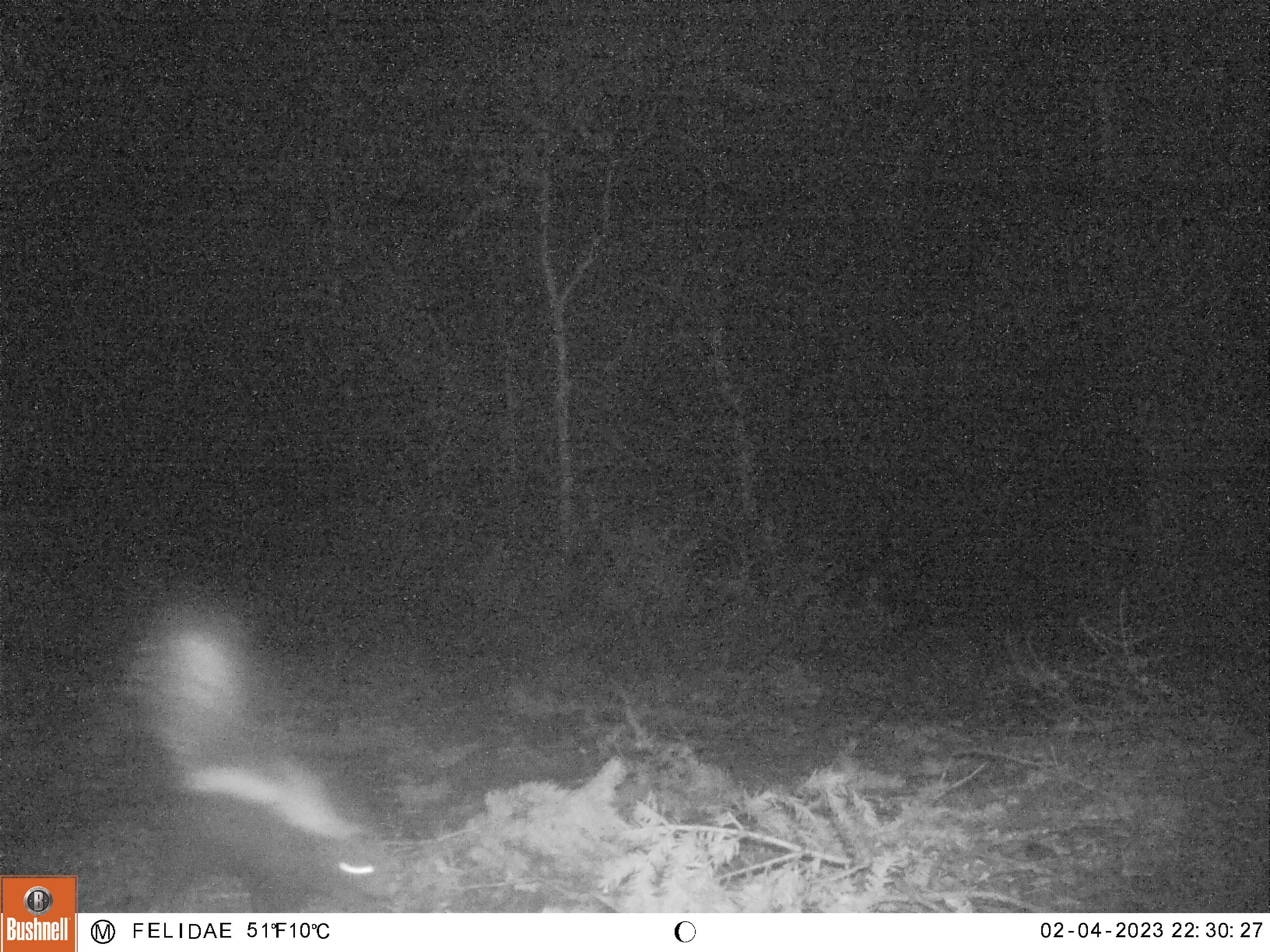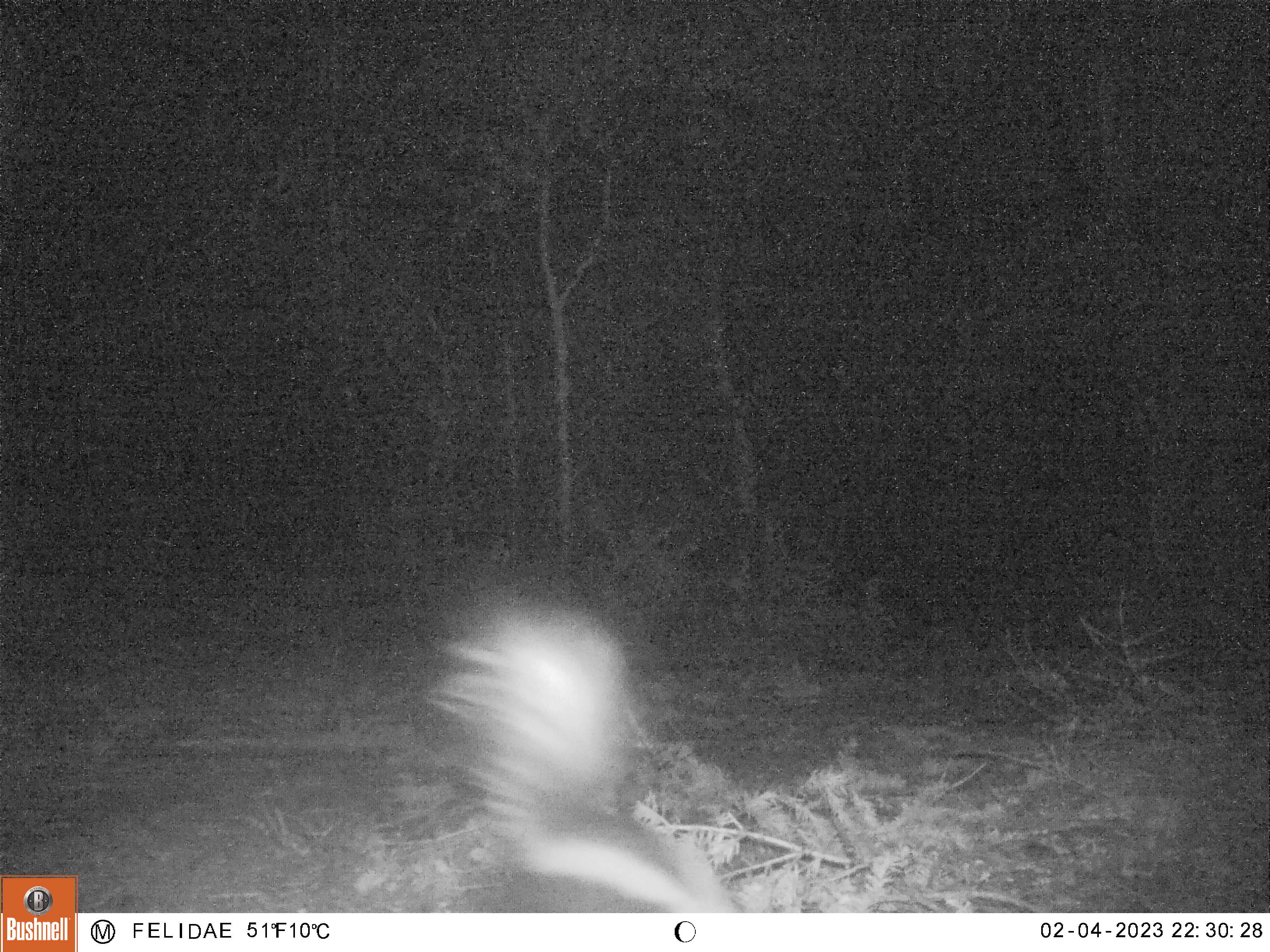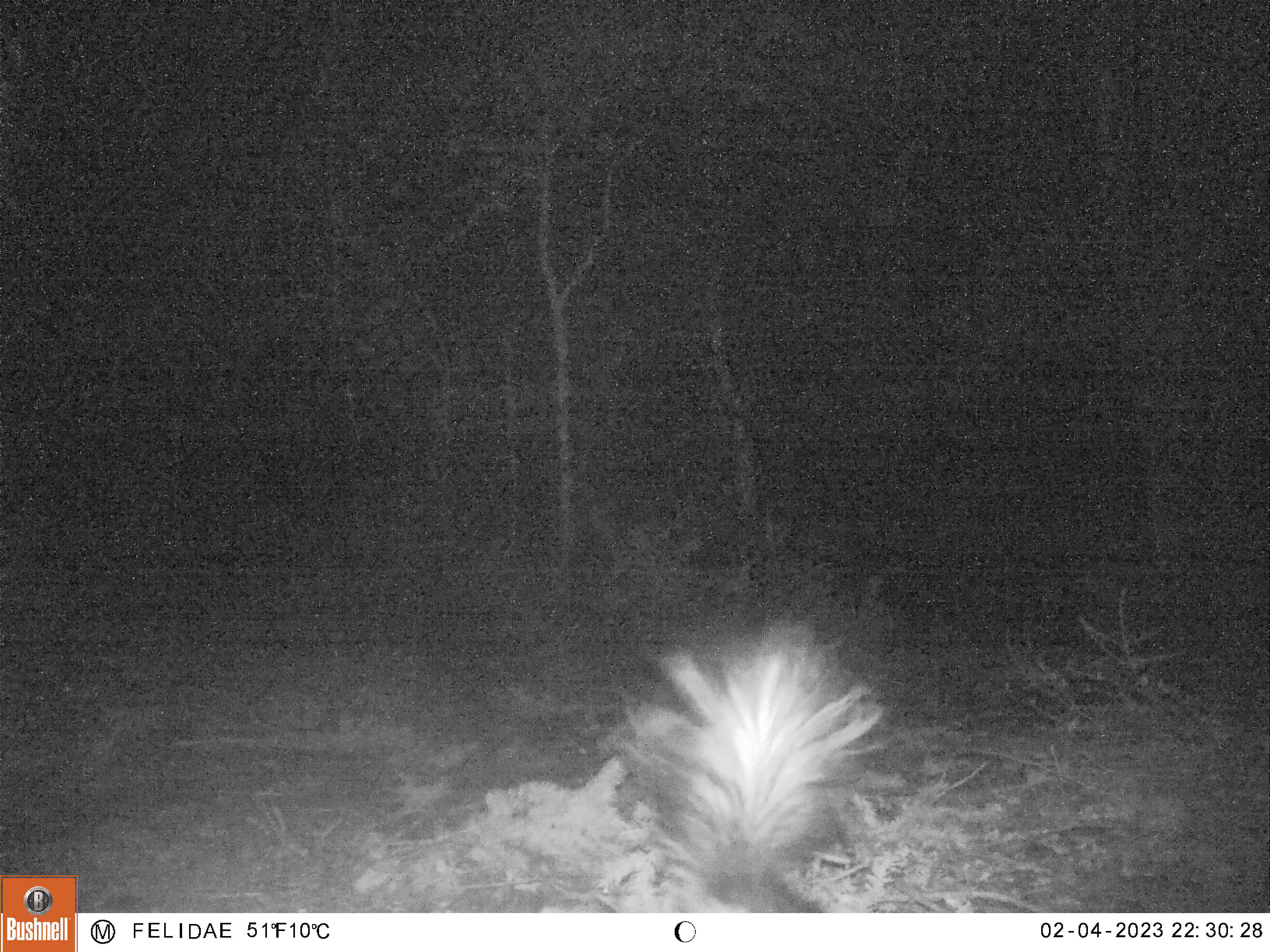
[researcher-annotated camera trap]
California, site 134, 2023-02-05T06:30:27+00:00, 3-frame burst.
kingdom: Animalia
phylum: Chordata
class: Mammalia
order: Carnivora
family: Mephitidae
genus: Mephitis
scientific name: Mephitis mephitis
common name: striped skunk